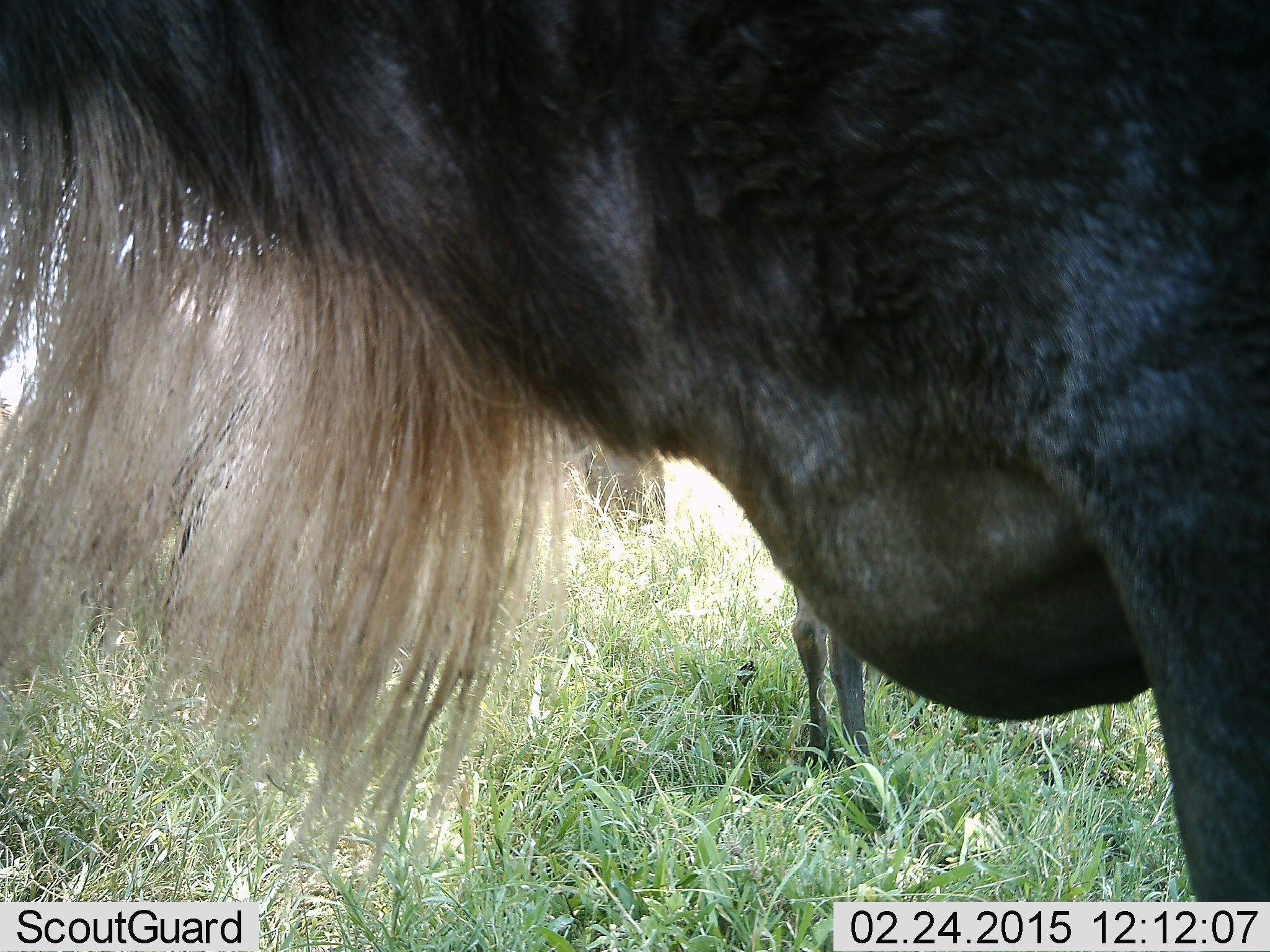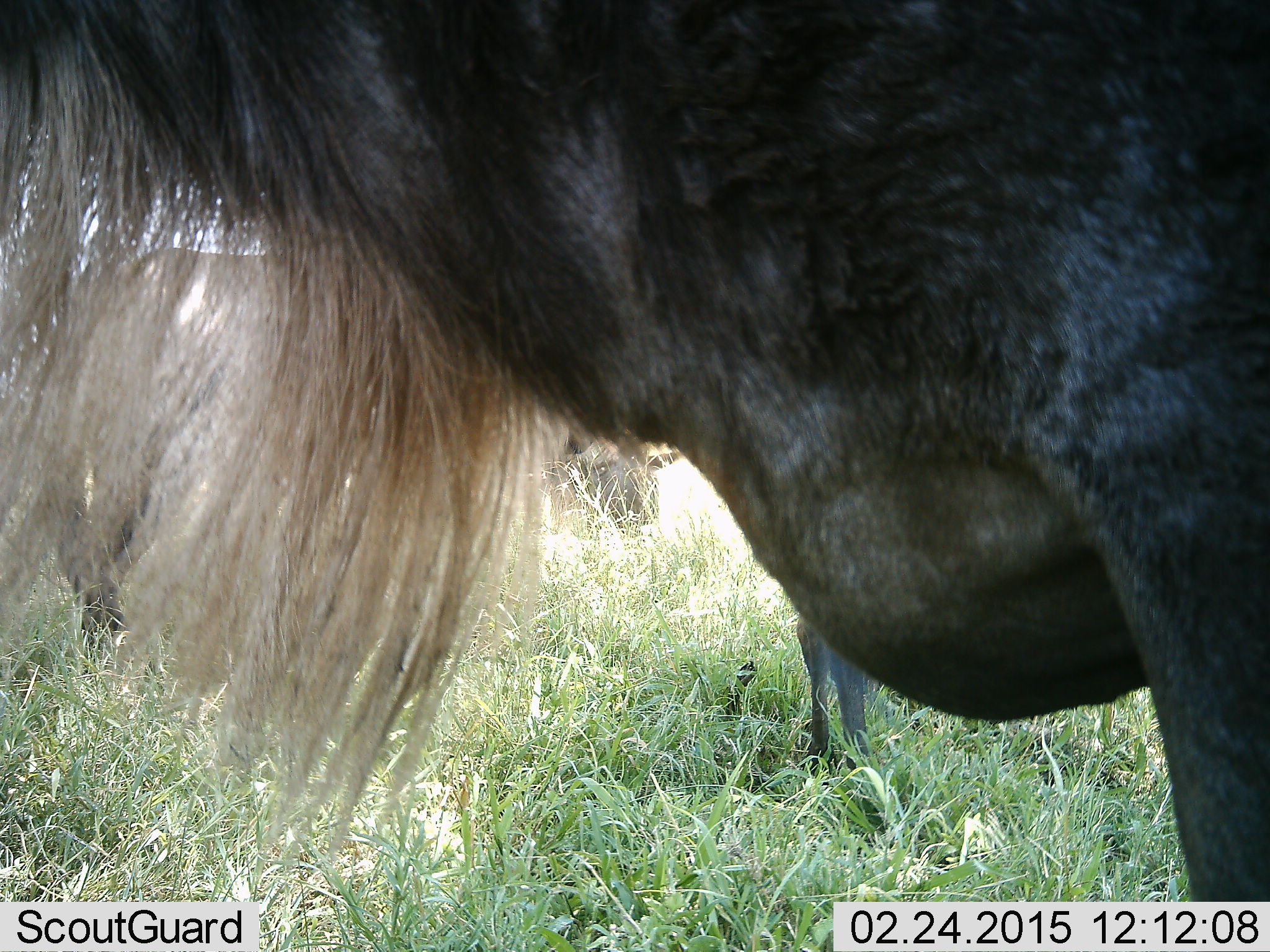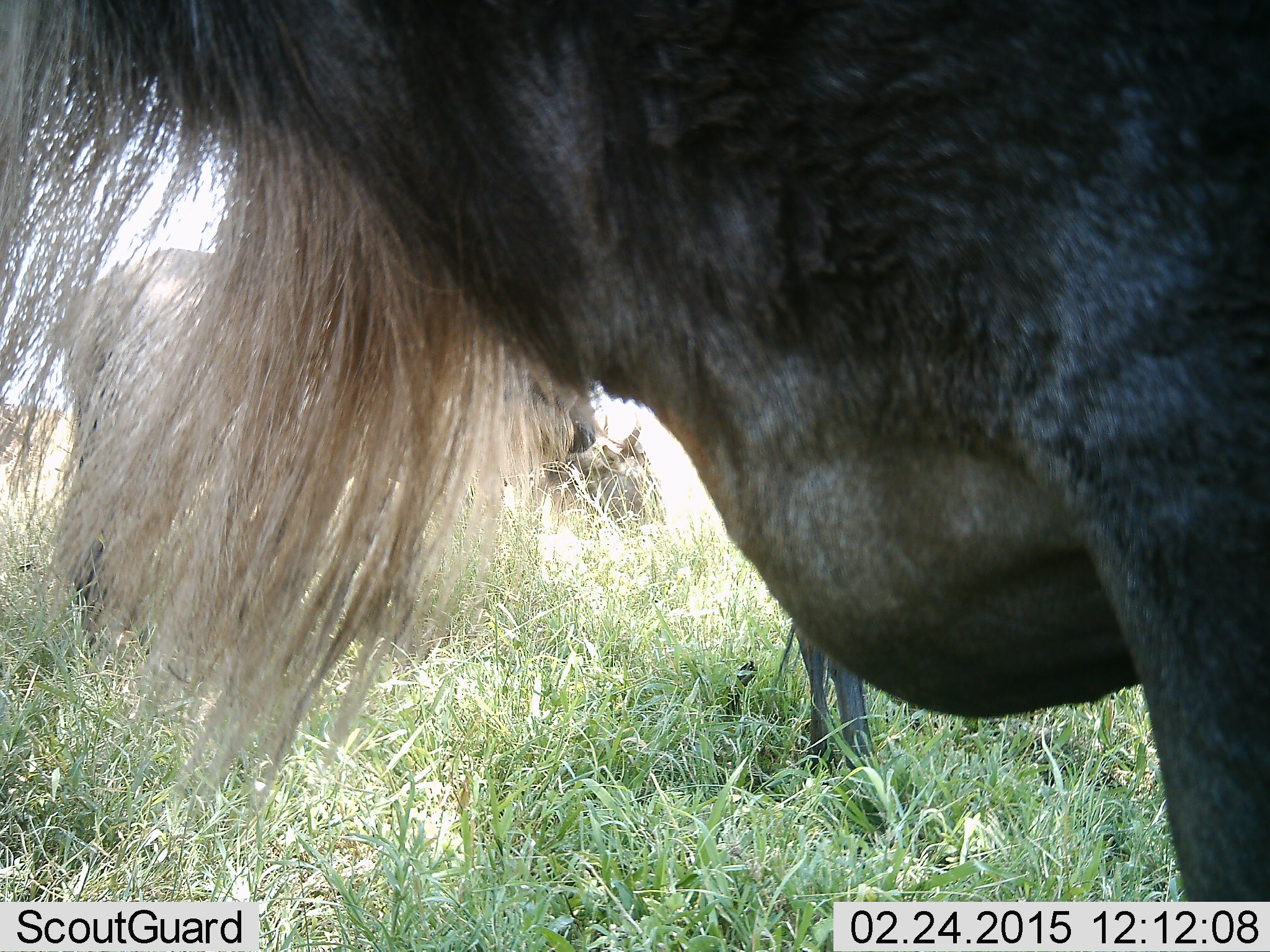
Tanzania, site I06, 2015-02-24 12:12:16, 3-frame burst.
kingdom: Animalia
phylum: Chordata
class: Mammalia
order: Artiodactyla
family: Bovidae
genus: Connochaetes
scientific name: Connochaetes taurinus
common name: blue wildebeest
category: wildebeest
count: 3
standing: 92%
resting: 8%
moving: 8%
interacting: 0%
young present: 0%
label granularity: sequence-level